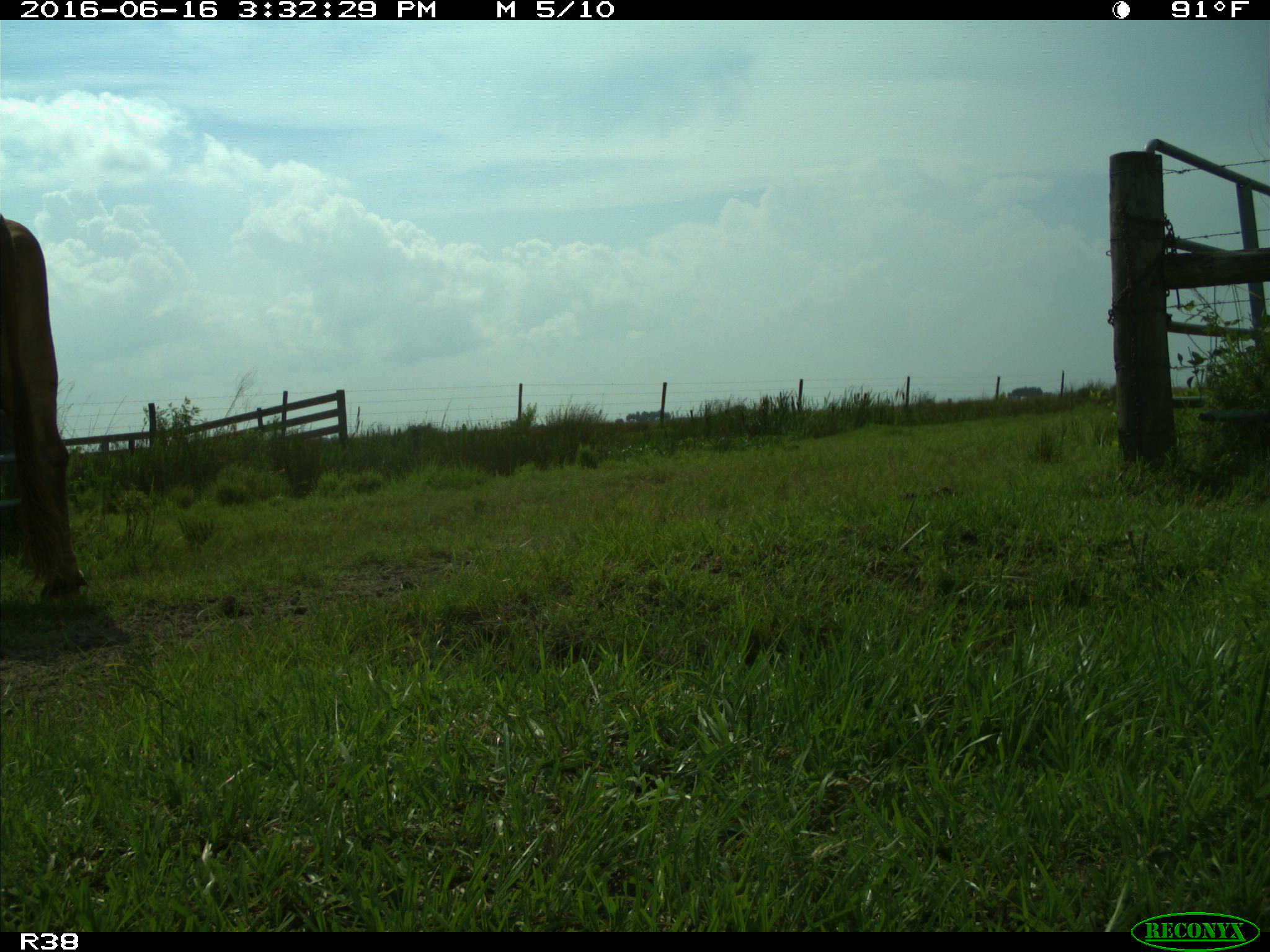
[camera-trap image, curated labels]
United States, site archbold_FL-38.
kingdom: Animalia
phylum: Chordata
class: Mammalia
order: Artiodactyla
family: Bovidae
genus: Bos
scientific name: Bos taurus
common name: domestic cow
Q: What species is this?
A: Bos taurus (domestic cow).